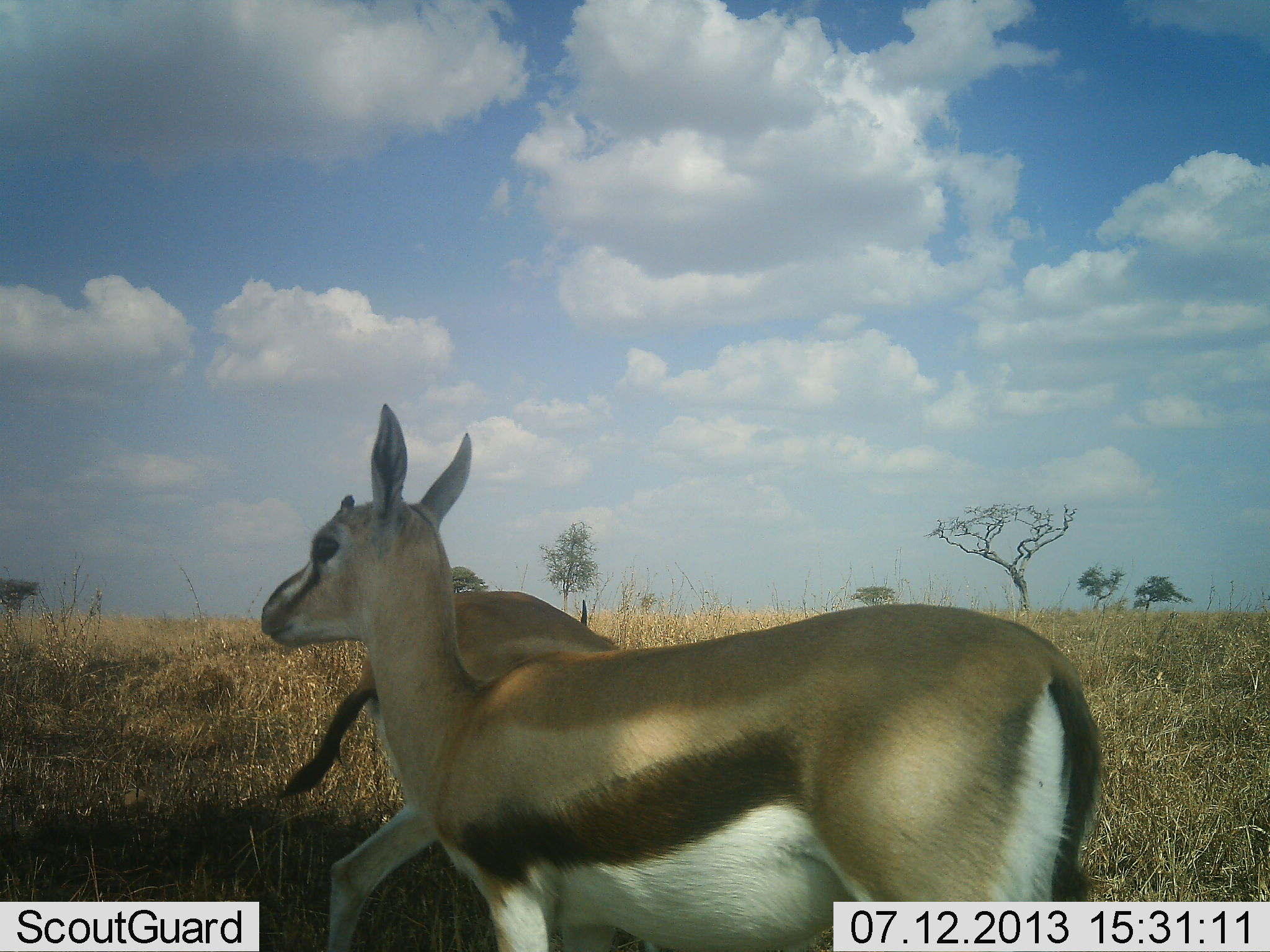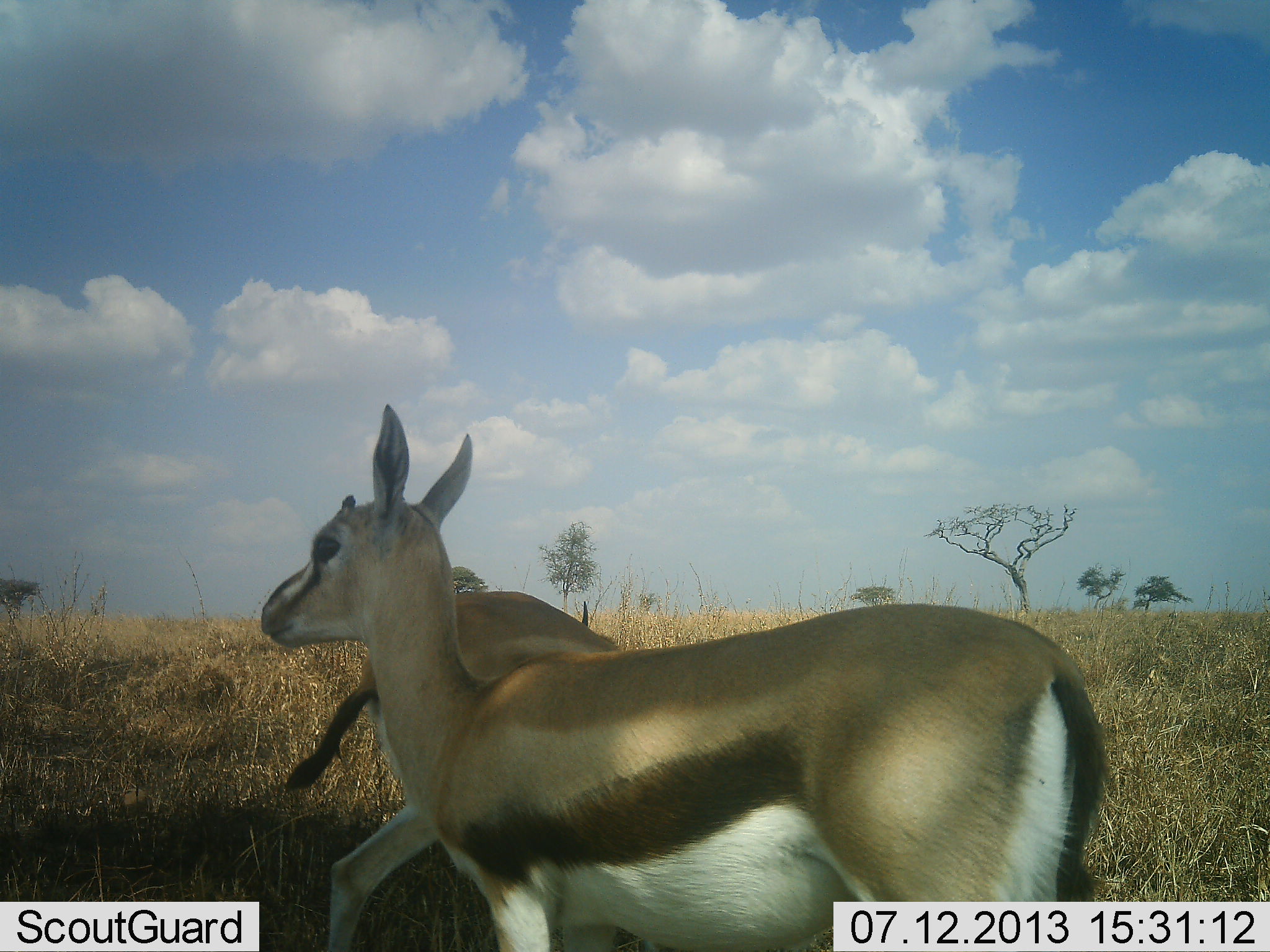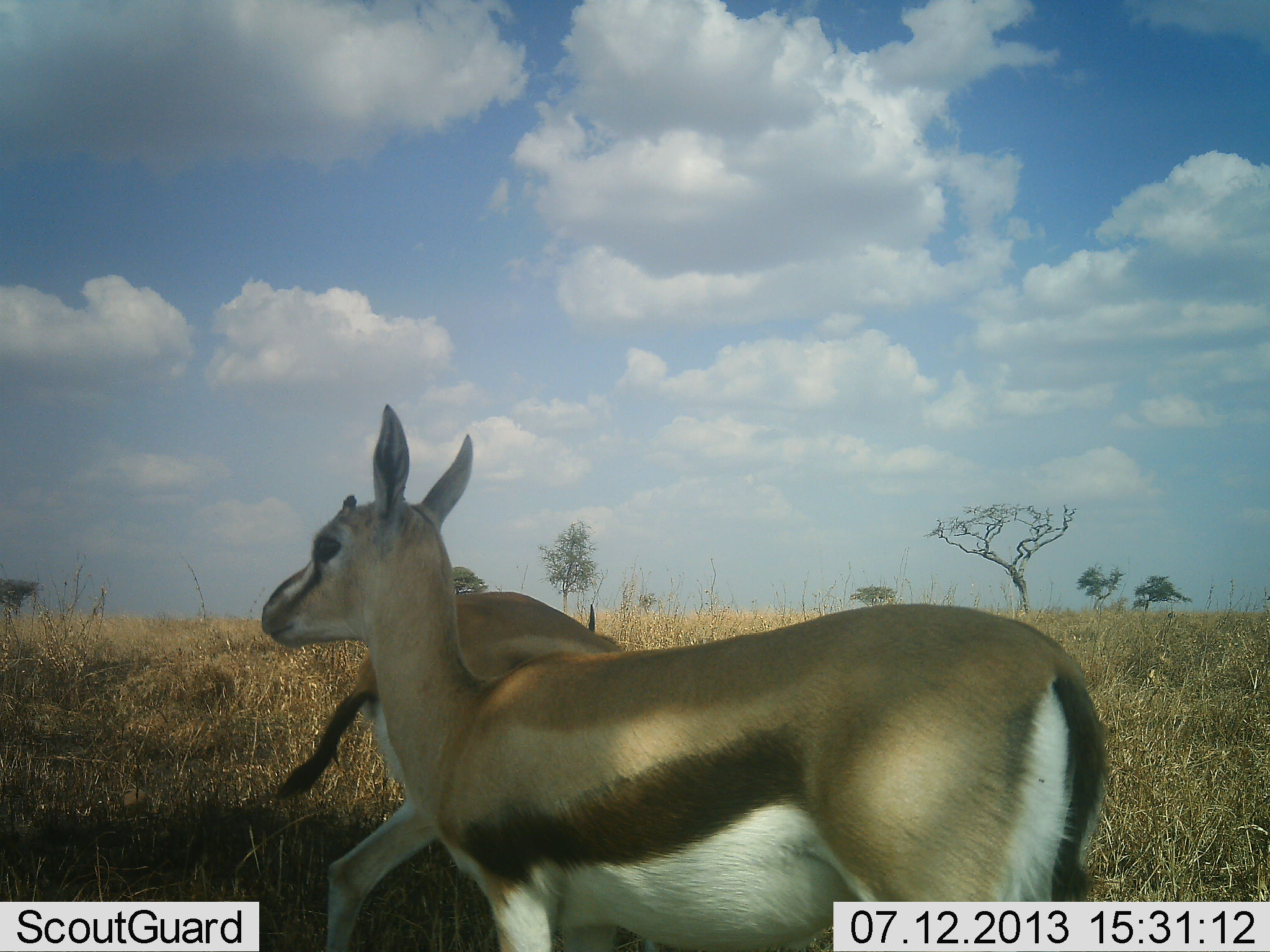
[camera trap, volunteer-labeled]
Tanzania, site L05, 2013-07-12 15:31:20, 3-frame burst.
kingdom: Animalia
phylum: Chordata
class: Mammalia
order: Artiodactyla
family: Bovidae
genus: Eudorcas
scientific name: Eudorcas thomsonii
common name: thomson's gazelle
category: gazellethomsons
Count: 2.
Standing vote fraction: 79%.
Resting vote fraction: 0%.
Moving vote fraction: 29%.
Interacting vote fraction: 0%.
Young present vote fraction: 14%.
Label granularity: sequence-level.